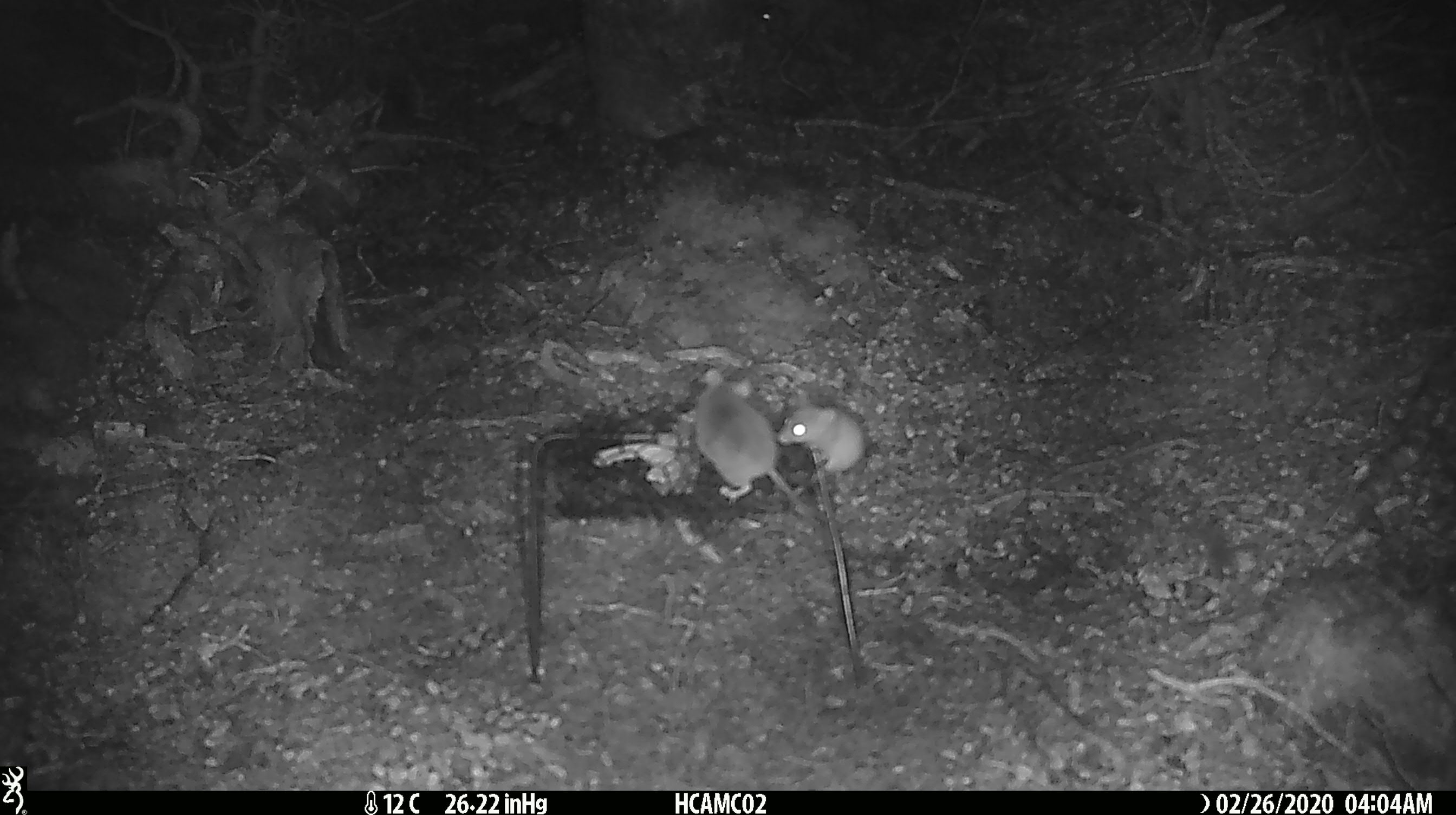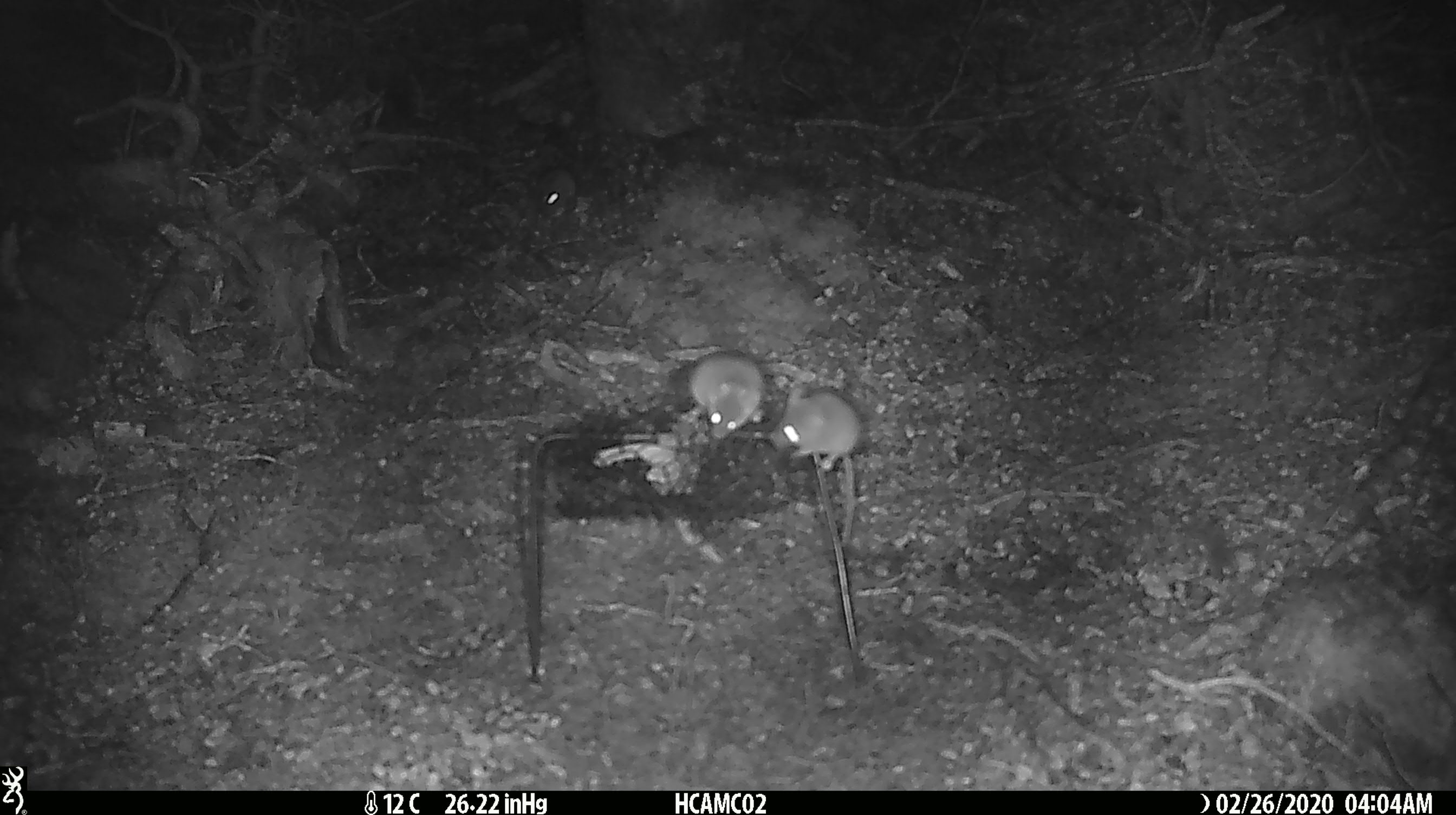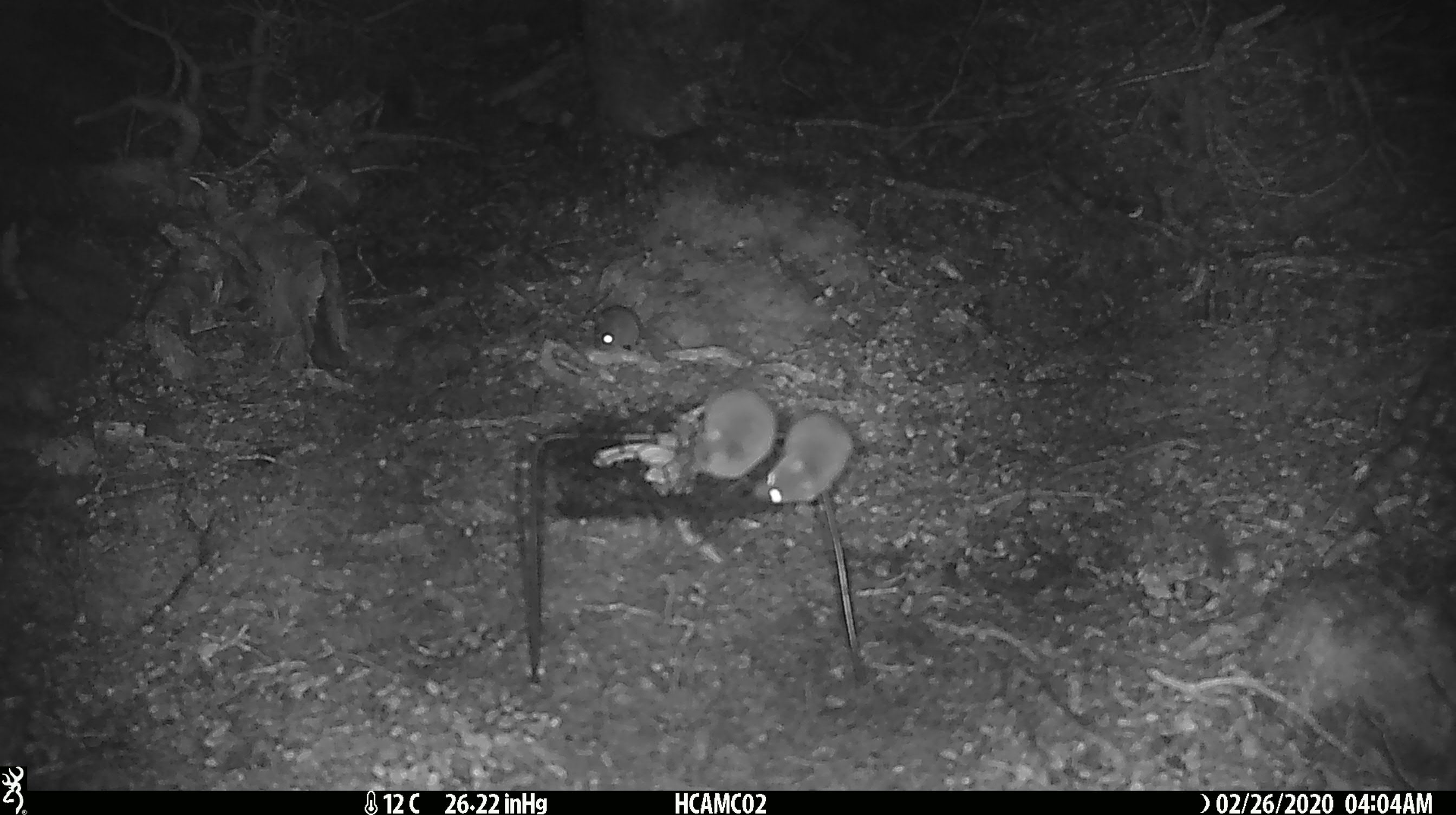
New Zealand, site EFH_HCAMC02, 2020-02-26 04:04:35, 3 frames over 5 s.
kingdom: Animalia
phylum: Chordata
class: Mammalia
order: Rodentia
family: Muridae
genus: Mus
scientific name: Mus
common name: mouse